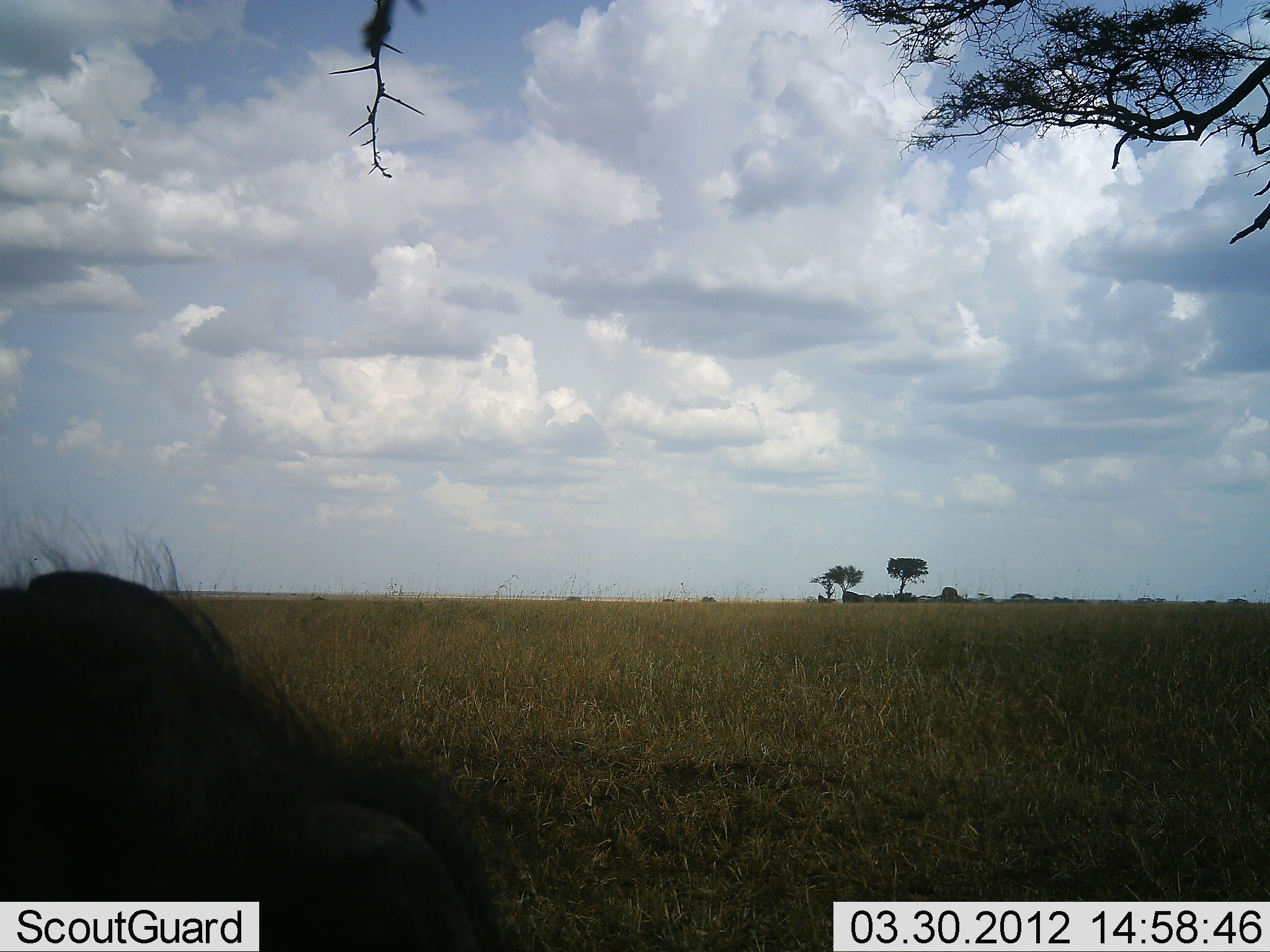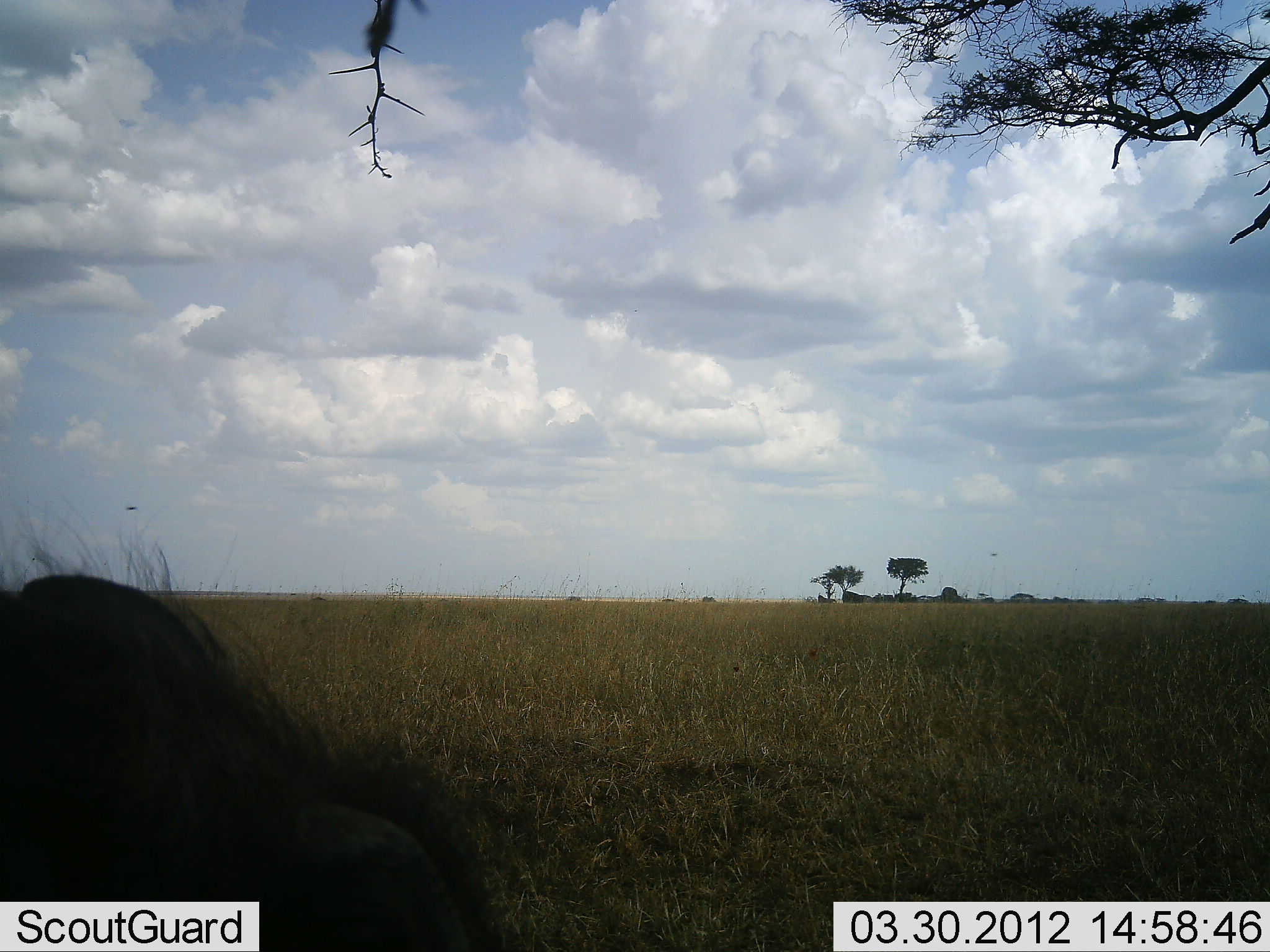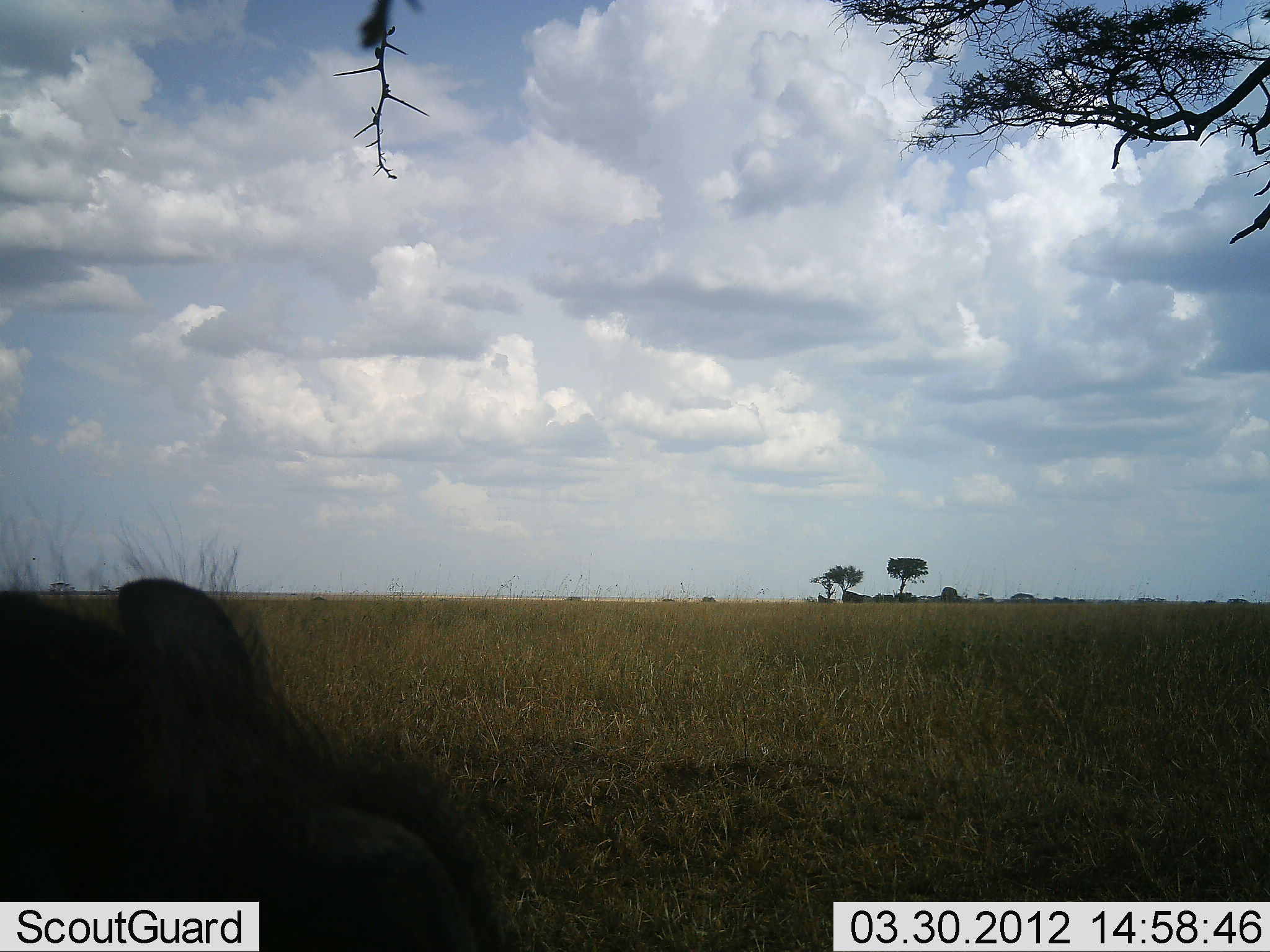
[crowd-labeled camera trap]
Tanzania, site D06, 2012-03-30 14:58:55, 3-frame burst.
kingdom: Animalia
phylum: Chordata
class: Mammalia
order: Artiodactyla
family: Suidae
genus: Phacochoerus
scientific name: Phacochoerus africanus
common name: warthog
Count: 1.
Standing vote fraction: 53%.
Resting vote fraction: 33%.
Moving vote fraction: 7%.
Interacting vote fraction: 0%.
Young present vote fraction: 0%.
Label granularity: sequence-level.